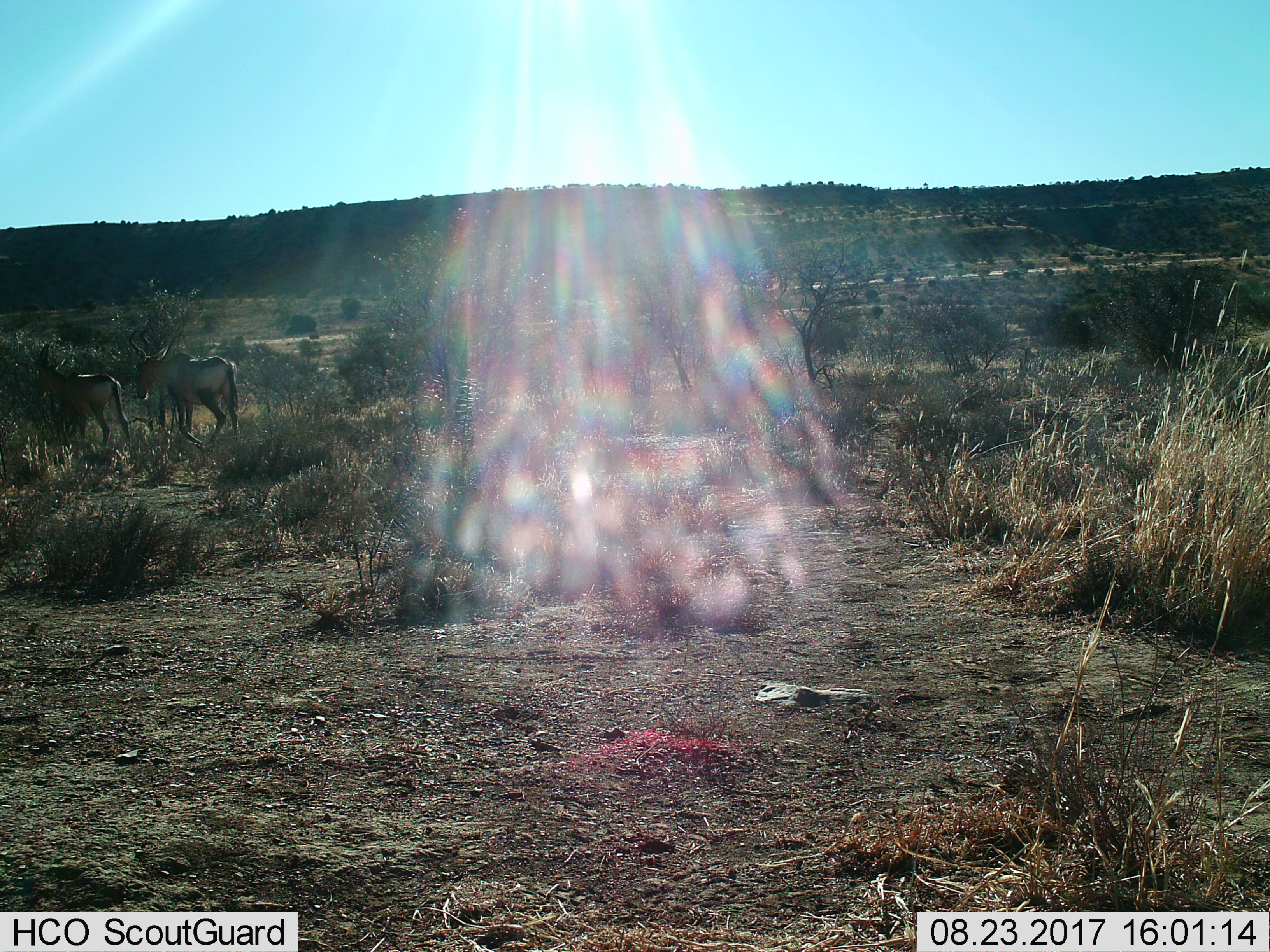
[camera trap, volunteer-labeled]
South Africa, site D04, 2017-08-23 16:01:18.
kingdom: Animalia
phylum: Chordata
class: Mammalia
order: Artiodactyla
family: Bovidae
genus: Alcelaphus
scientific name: Alcelaphus buselaphus caama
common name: red hartebeest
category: hartebeestred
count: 2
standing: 14%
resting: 0%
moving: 86%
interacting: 14%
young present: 14%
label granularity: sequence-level